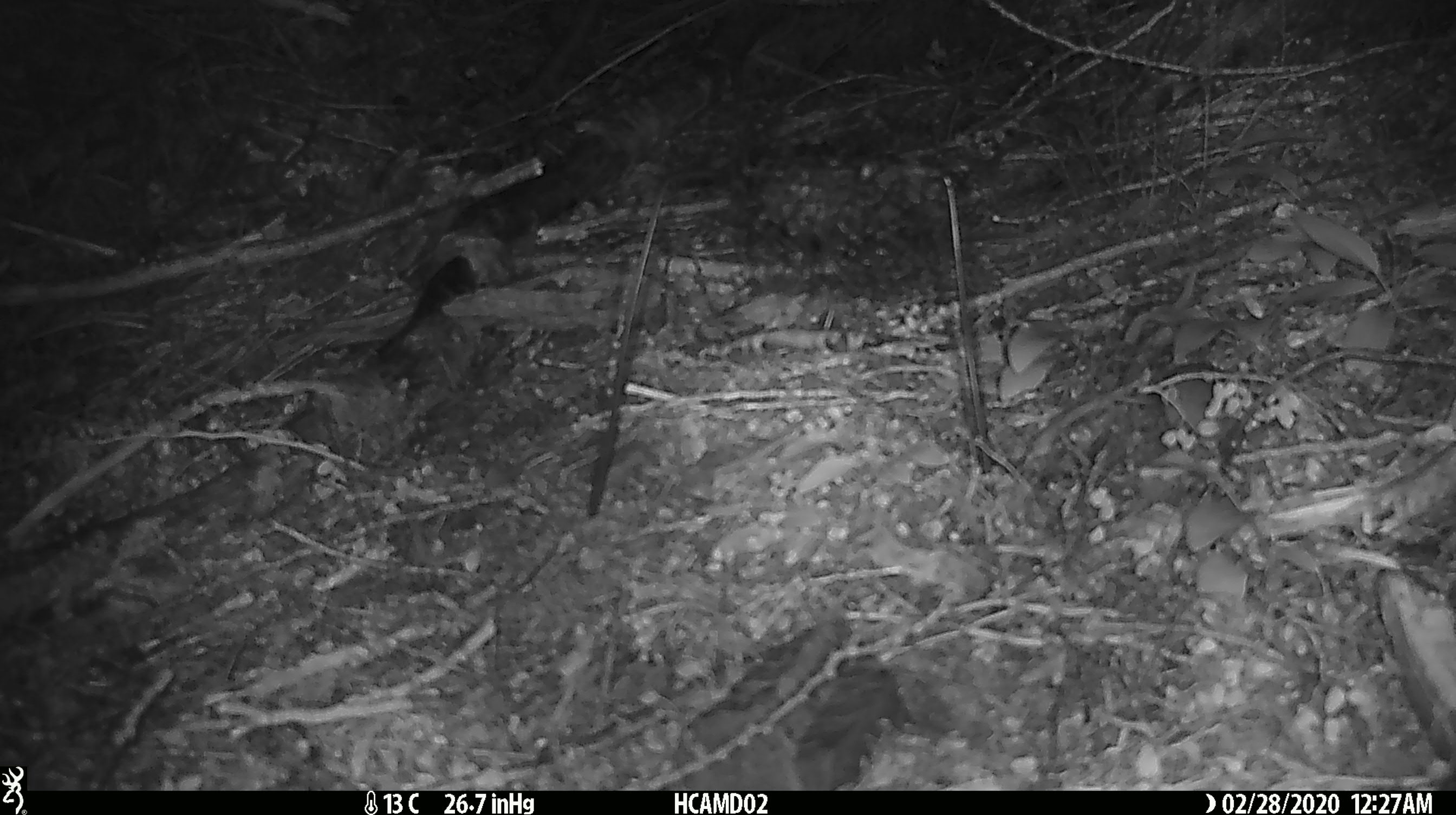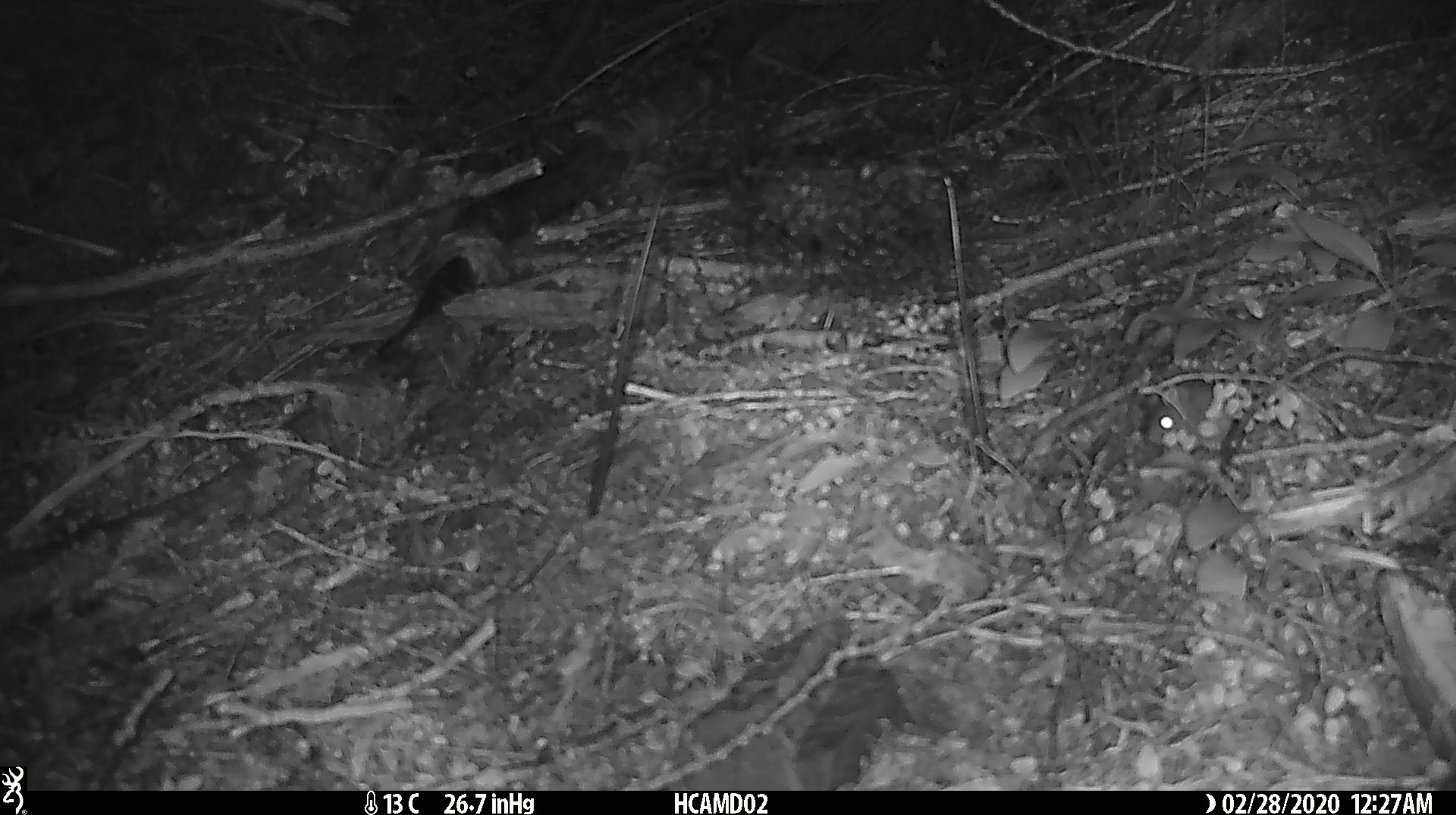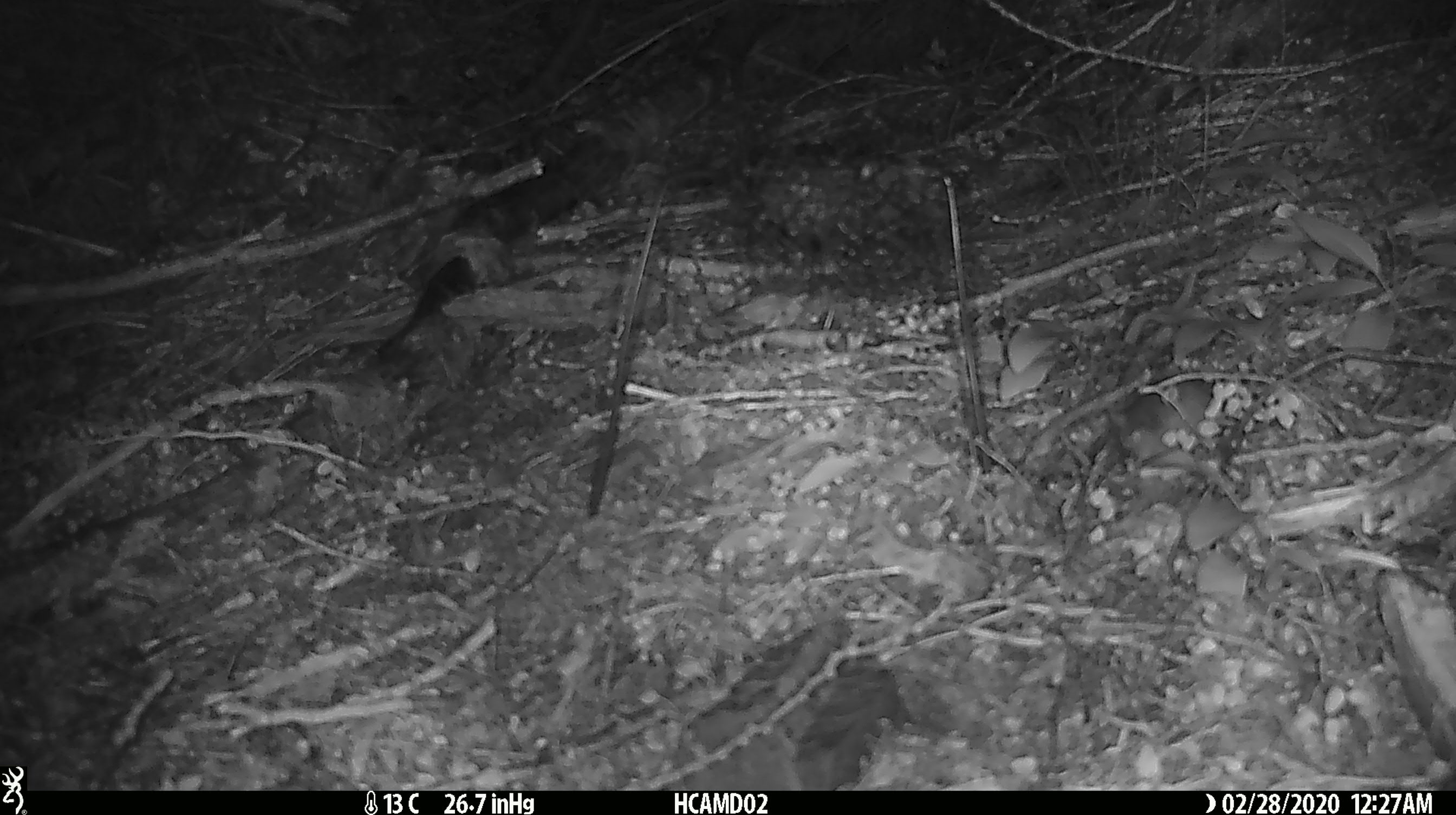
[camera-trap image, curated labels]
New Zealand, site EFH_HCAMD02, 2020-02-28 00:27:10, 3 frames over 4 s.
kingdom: Animalia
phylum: Chordata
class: Mammalia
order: Rodentia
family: Muridae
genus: Mus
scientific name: Mus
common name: mouse